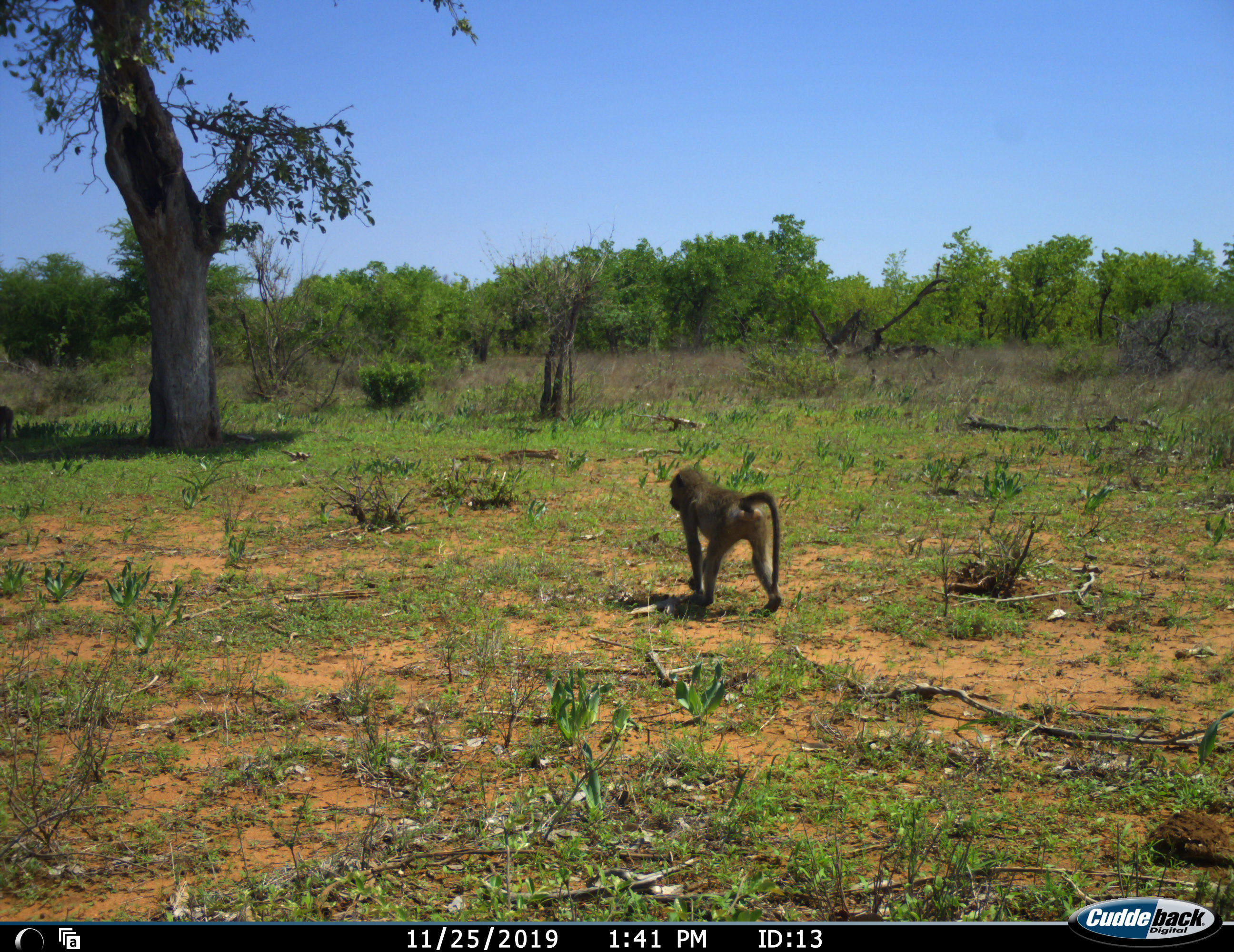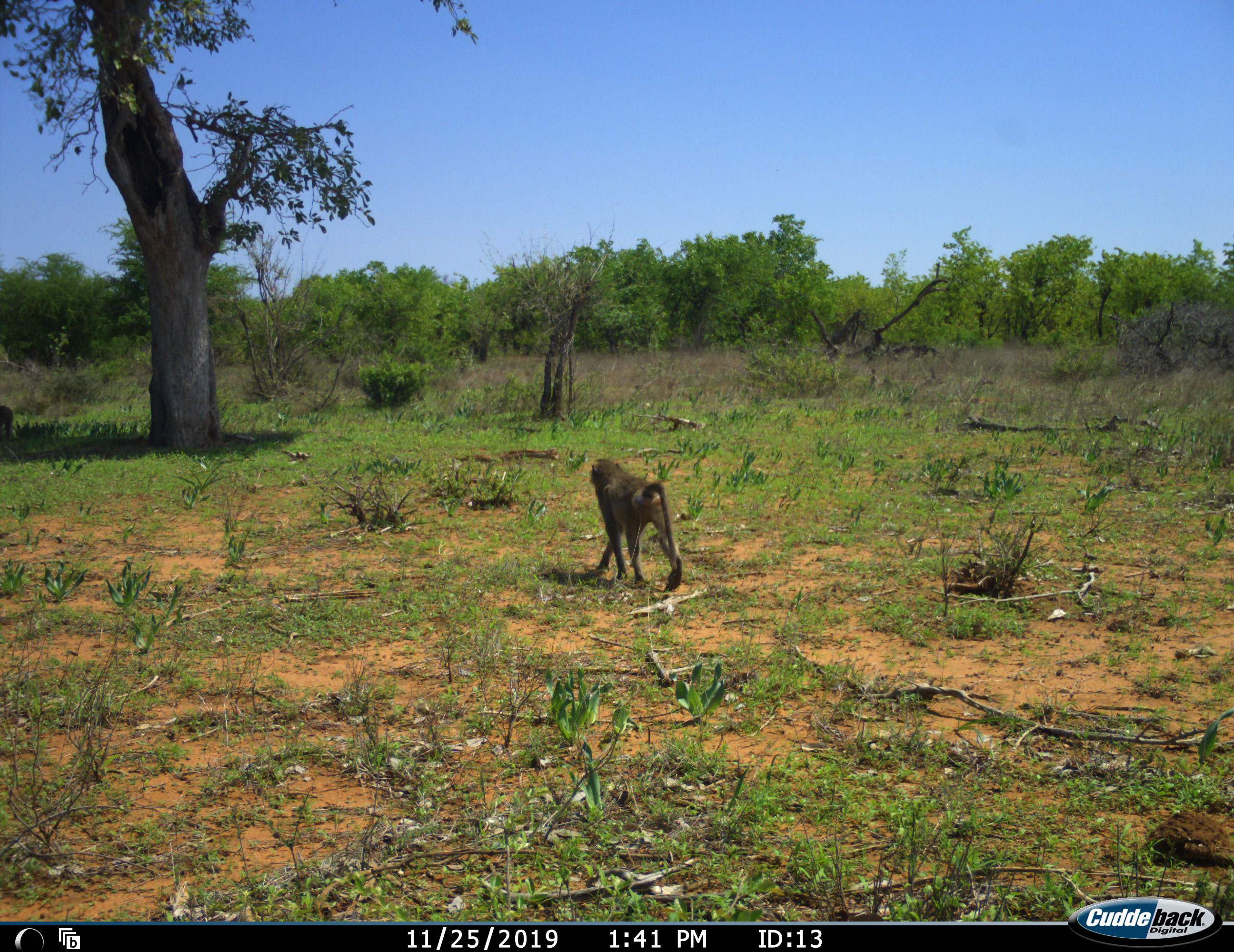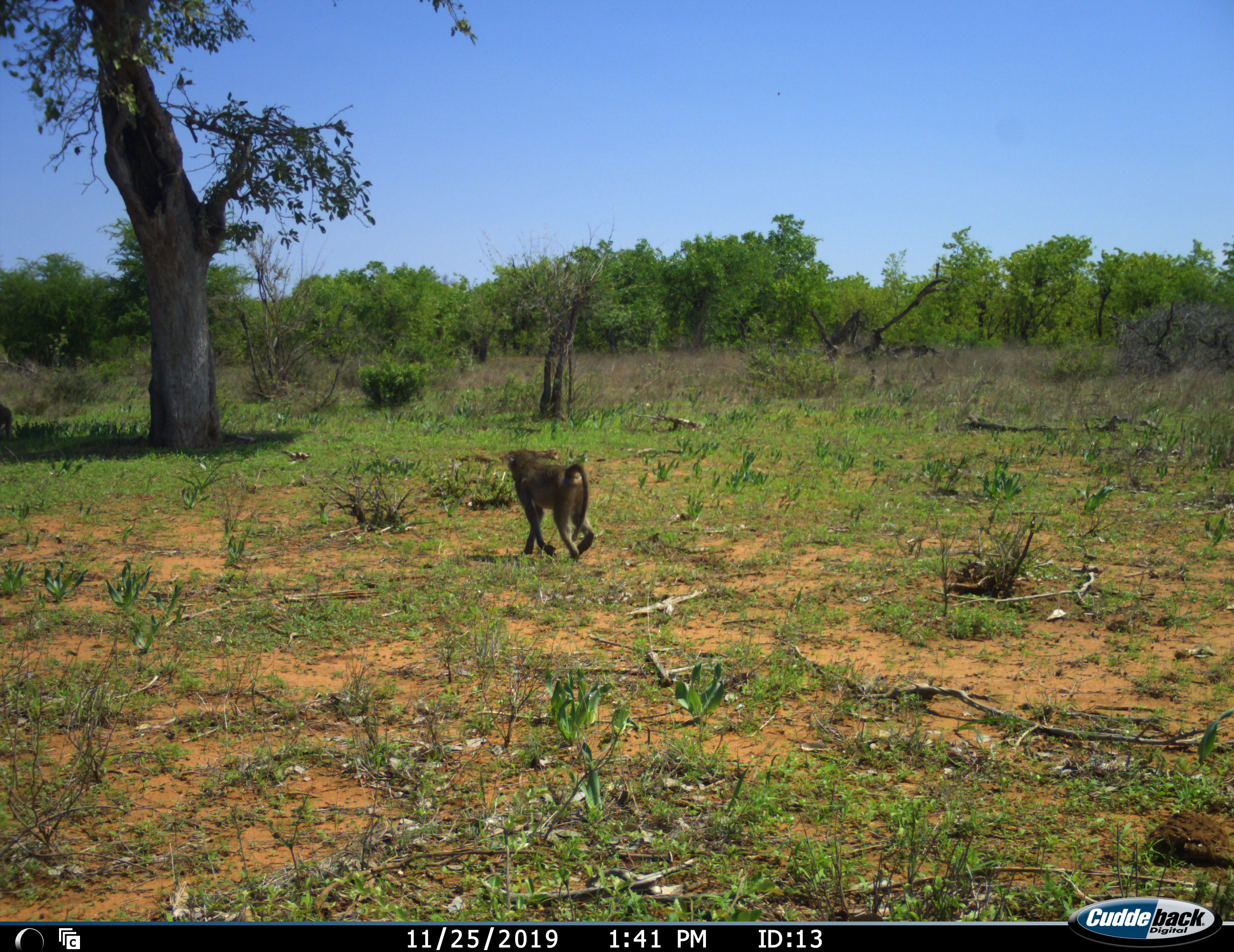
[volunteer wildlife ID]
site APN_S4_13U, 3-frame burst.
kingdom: Animalia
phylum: Chordata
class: Mammalia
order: Primates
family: Cercopithecidae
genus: Papio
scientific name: Papio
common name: baboon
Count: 1.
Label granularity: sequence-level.